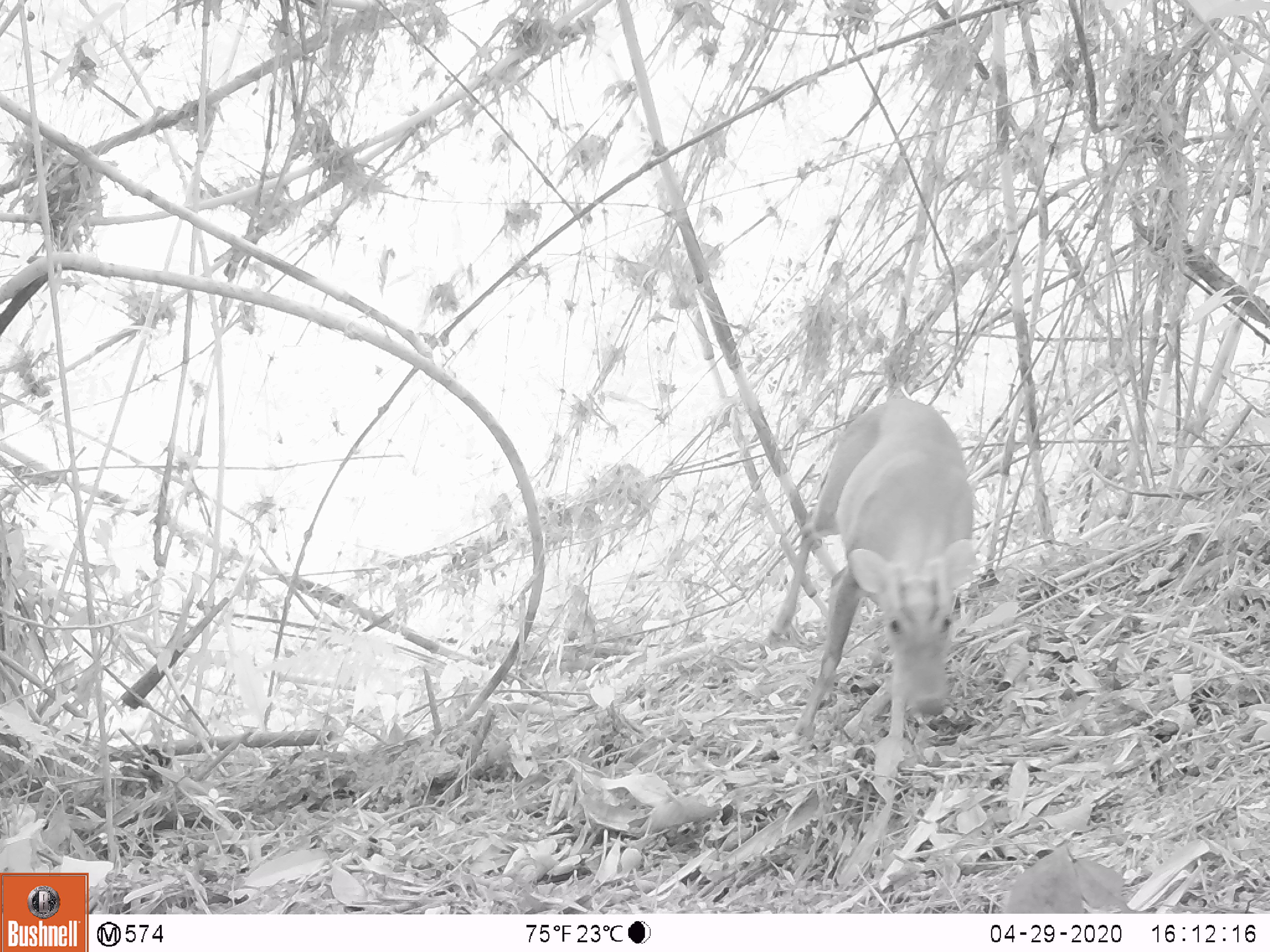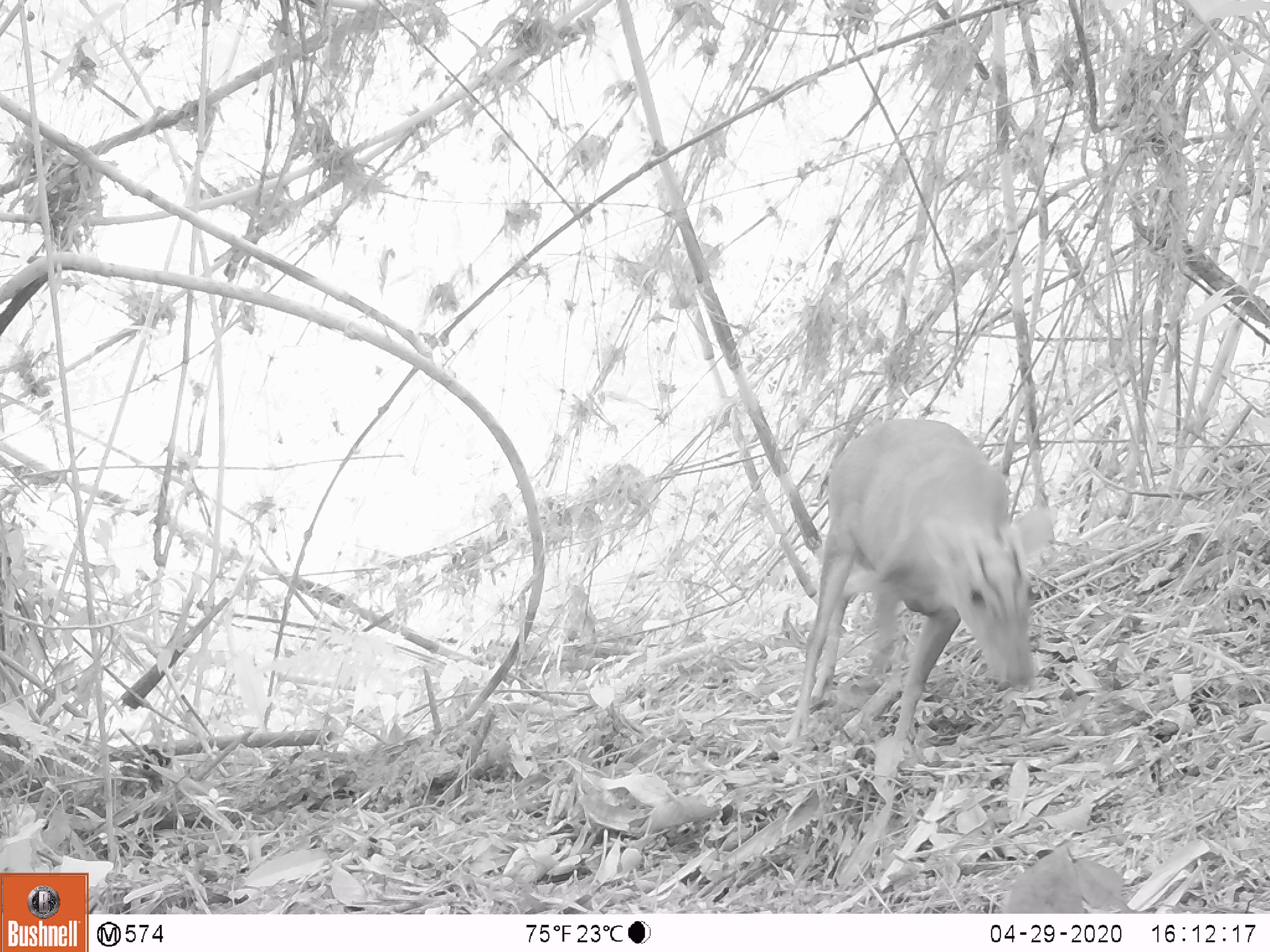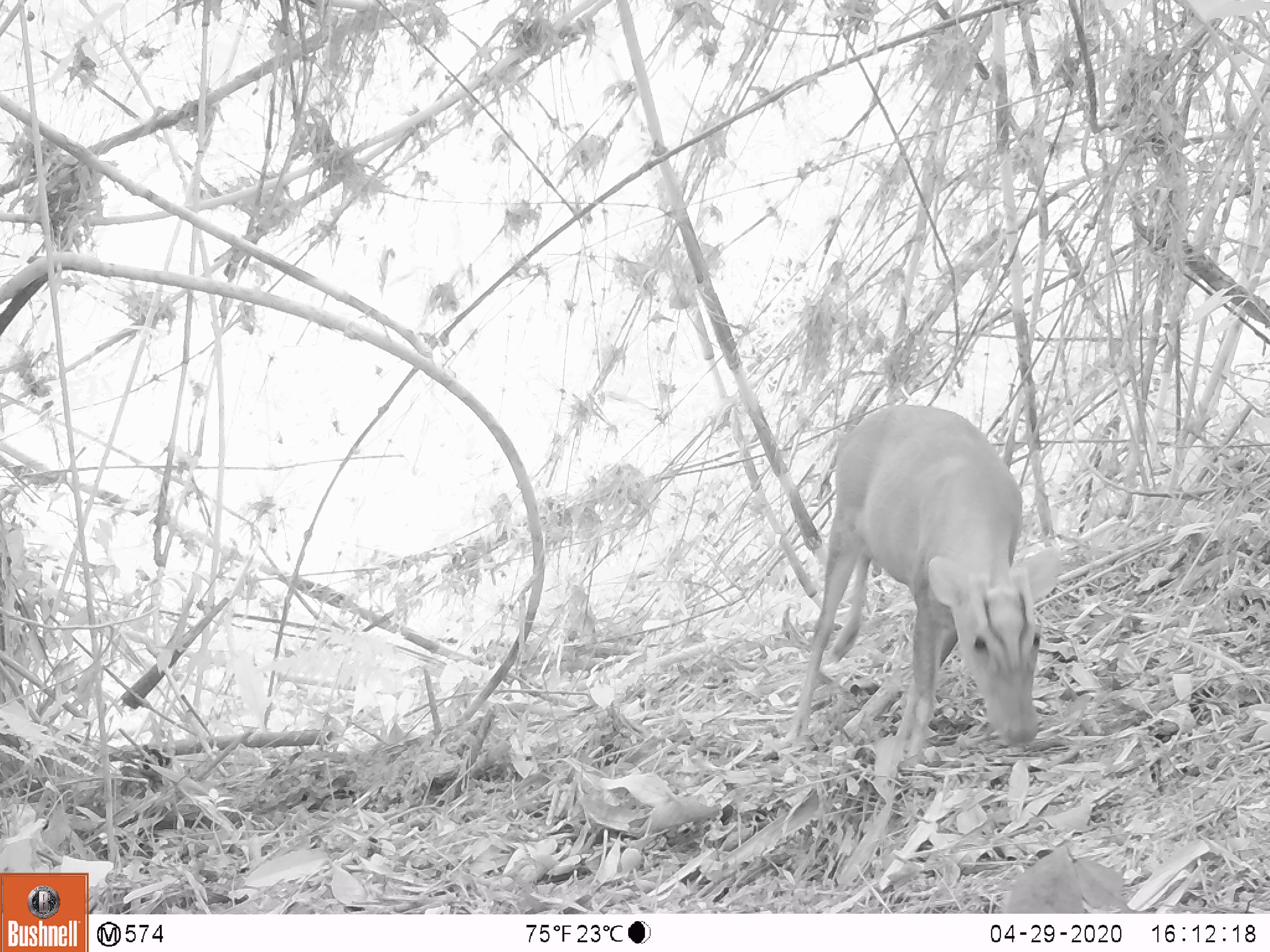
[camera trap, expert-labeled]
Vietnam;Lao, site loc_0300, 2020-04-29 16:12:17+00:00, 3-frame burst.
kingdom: Animalia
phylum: Chordata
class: Mammalia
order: Artiodactyla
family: Cervidae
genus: Muntiacus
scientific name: Muntiacus rooseveltorum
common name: roosevelt's muntjac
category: roosevelts muntjac group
Roosevelts muntjac group (roosevelt's muntjac) (Muntiacus rooseveltorum). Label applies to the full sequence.